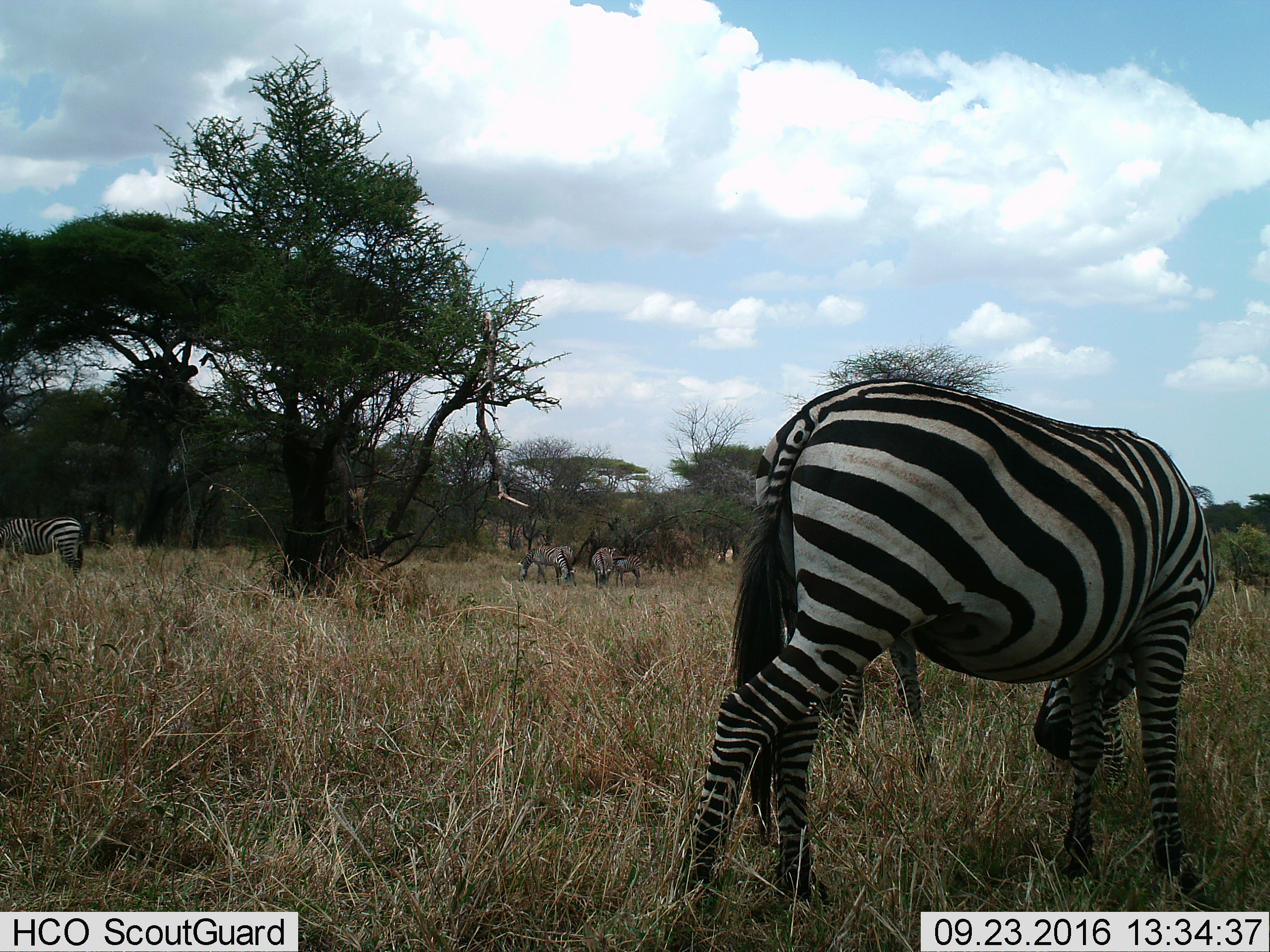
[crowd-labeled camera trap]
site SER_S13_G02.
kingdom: Animalia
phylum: Chordata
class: Mammalia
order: Perissodactyla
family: Equidae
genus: Equus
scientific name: Equus quagga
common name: plains zebra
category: zebraplains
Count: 6.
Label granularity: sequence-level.